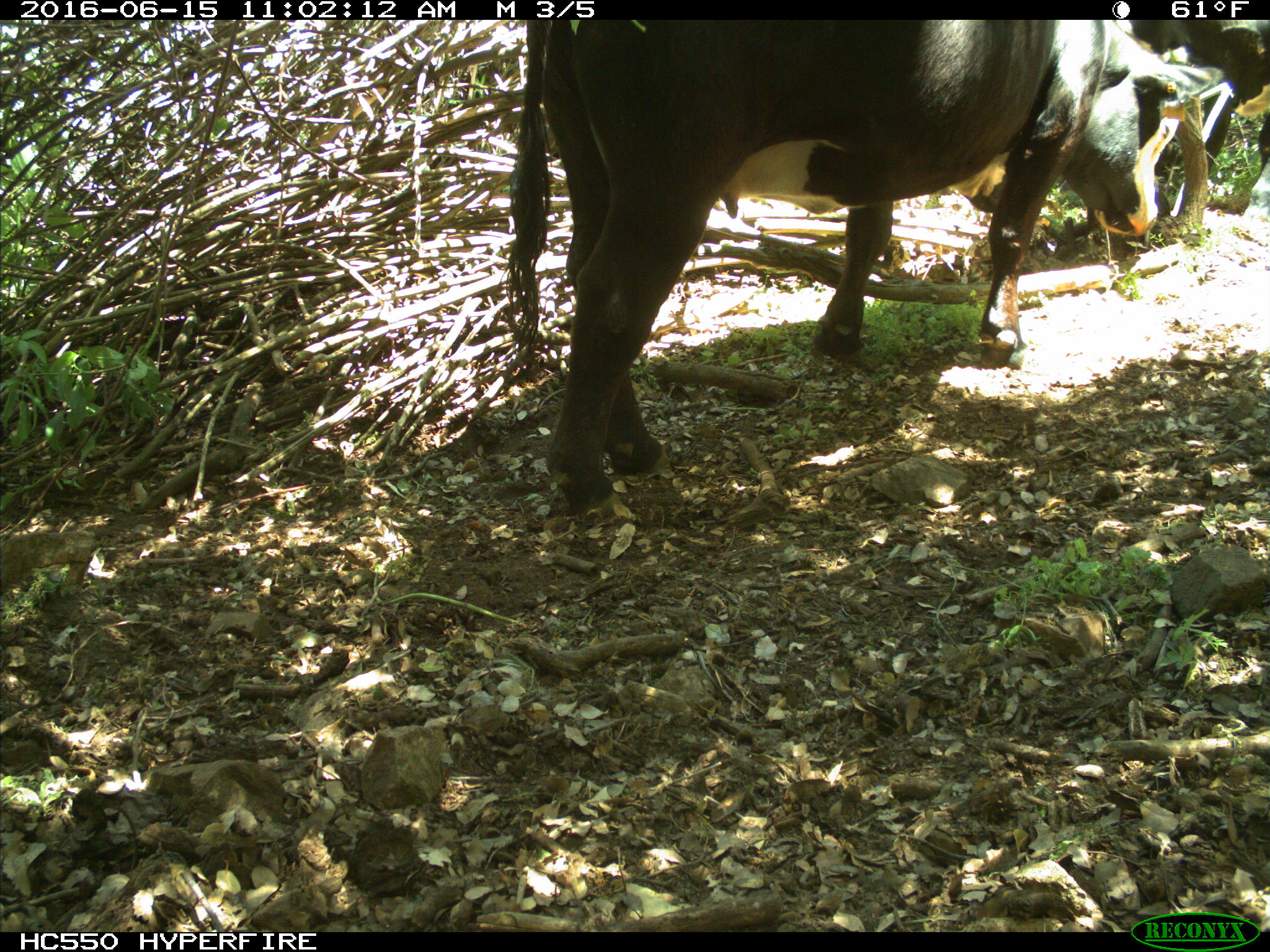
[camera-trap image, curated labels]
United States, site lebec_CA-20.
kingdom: Animalia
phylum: Chordata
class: Mammalia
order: Artiodactyla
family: Bovidae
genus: Bos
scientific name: Bos taurus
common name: domestic cow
Bos taurus (domestic cow).